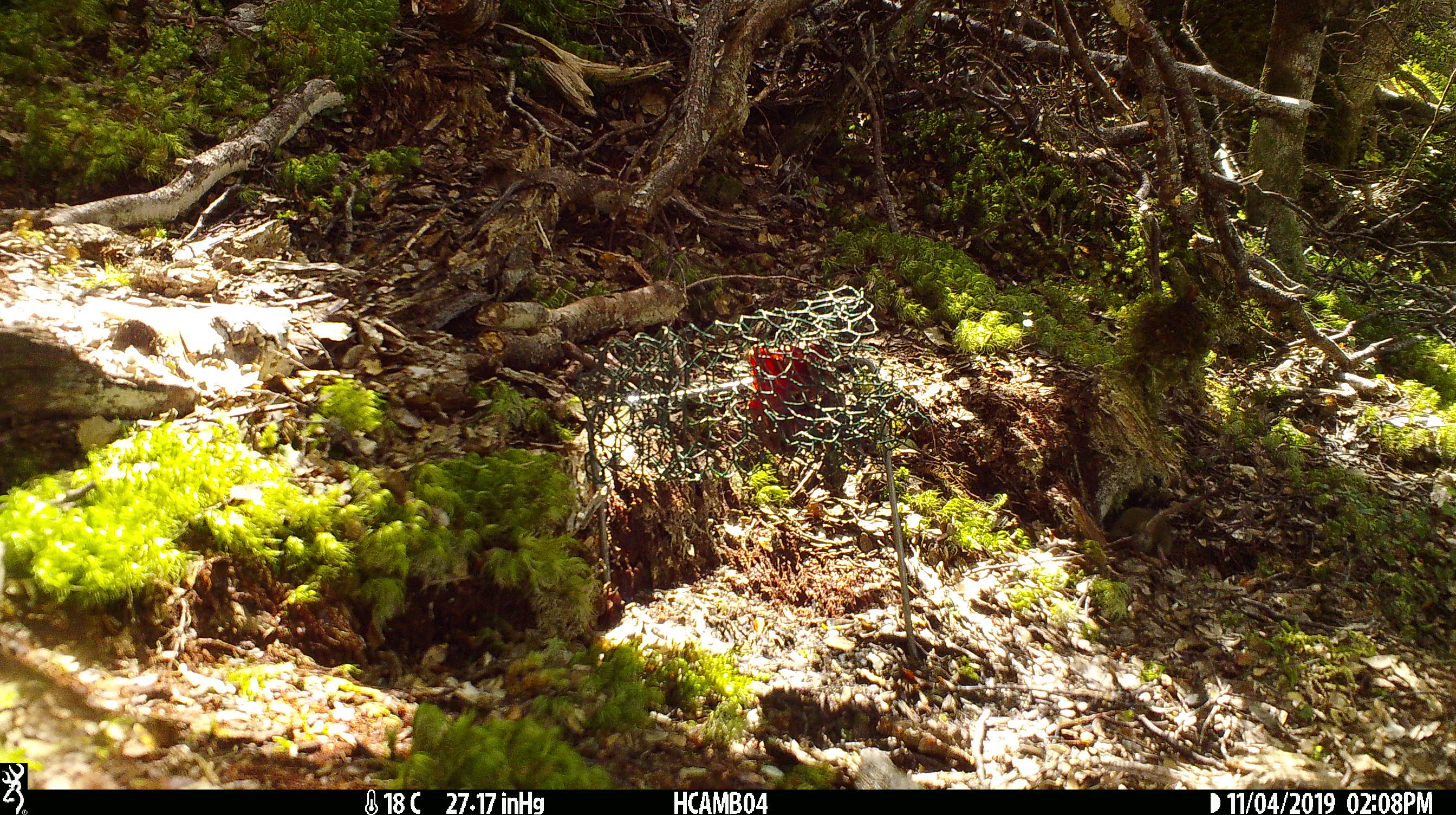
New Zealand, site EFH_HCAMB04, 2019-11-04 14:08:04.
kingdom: Animalia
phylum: Chordata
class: Mammalia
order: Rodentia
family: Muridae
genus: Mus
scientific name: Mus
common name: mouse